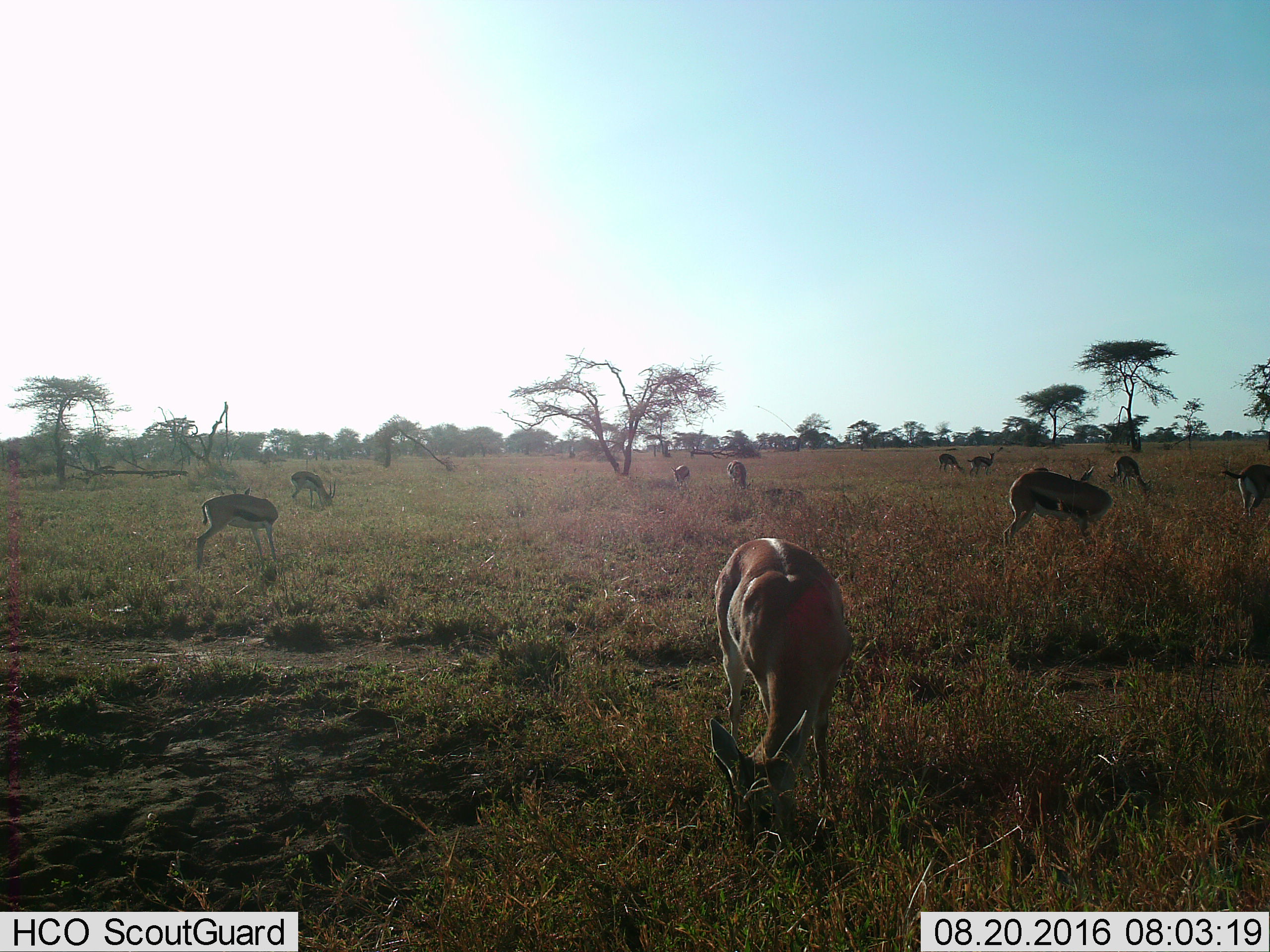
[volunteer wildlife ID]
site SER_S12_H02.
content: unidentified animal